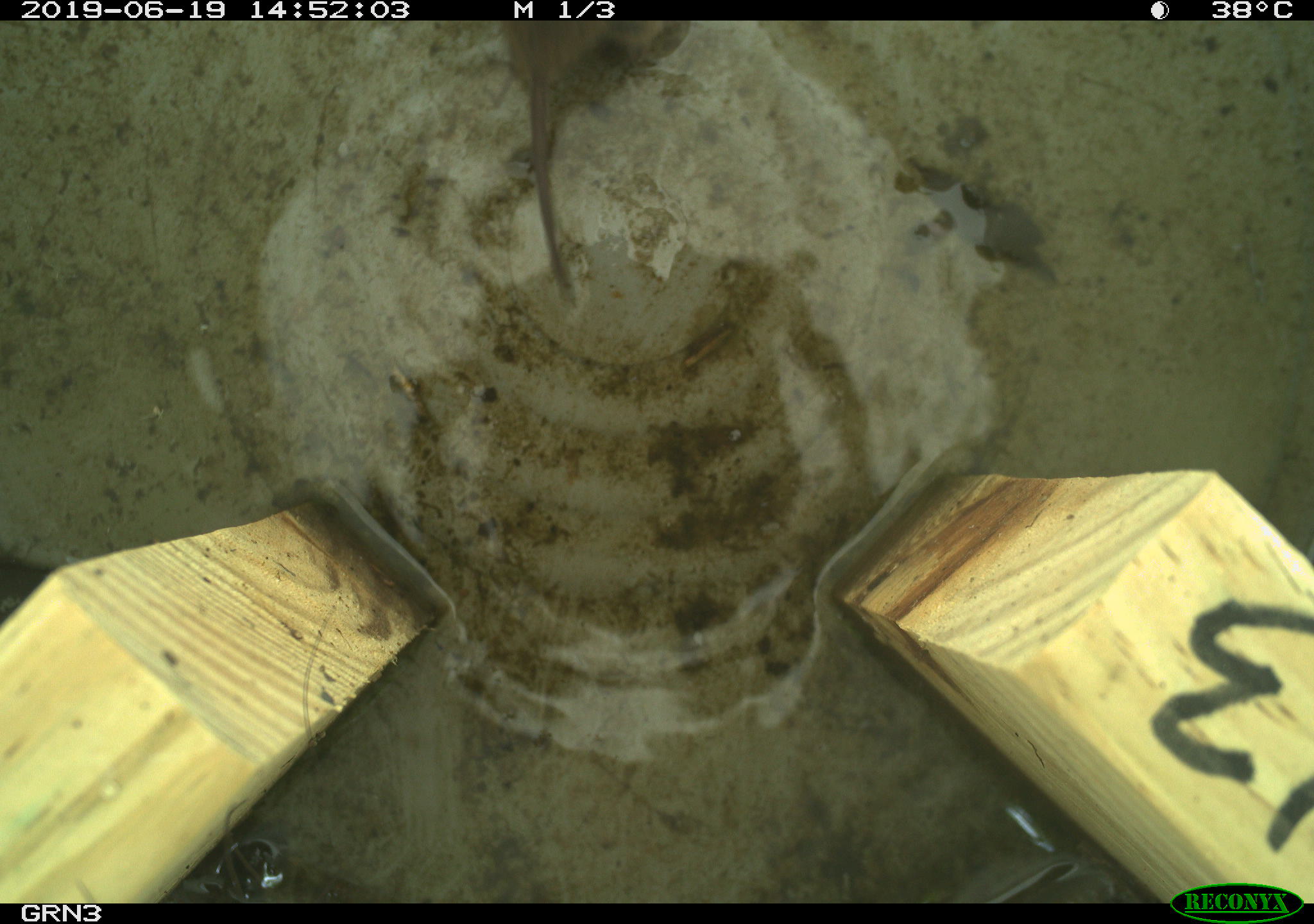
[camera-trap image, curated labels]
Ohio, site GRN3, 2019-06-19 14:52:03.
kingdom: Animalia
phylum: Chordata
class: Mammalia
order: Rodentia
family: Cricetidae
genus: Microtus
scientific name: Microtus pennsylvanicus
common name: meadow vole